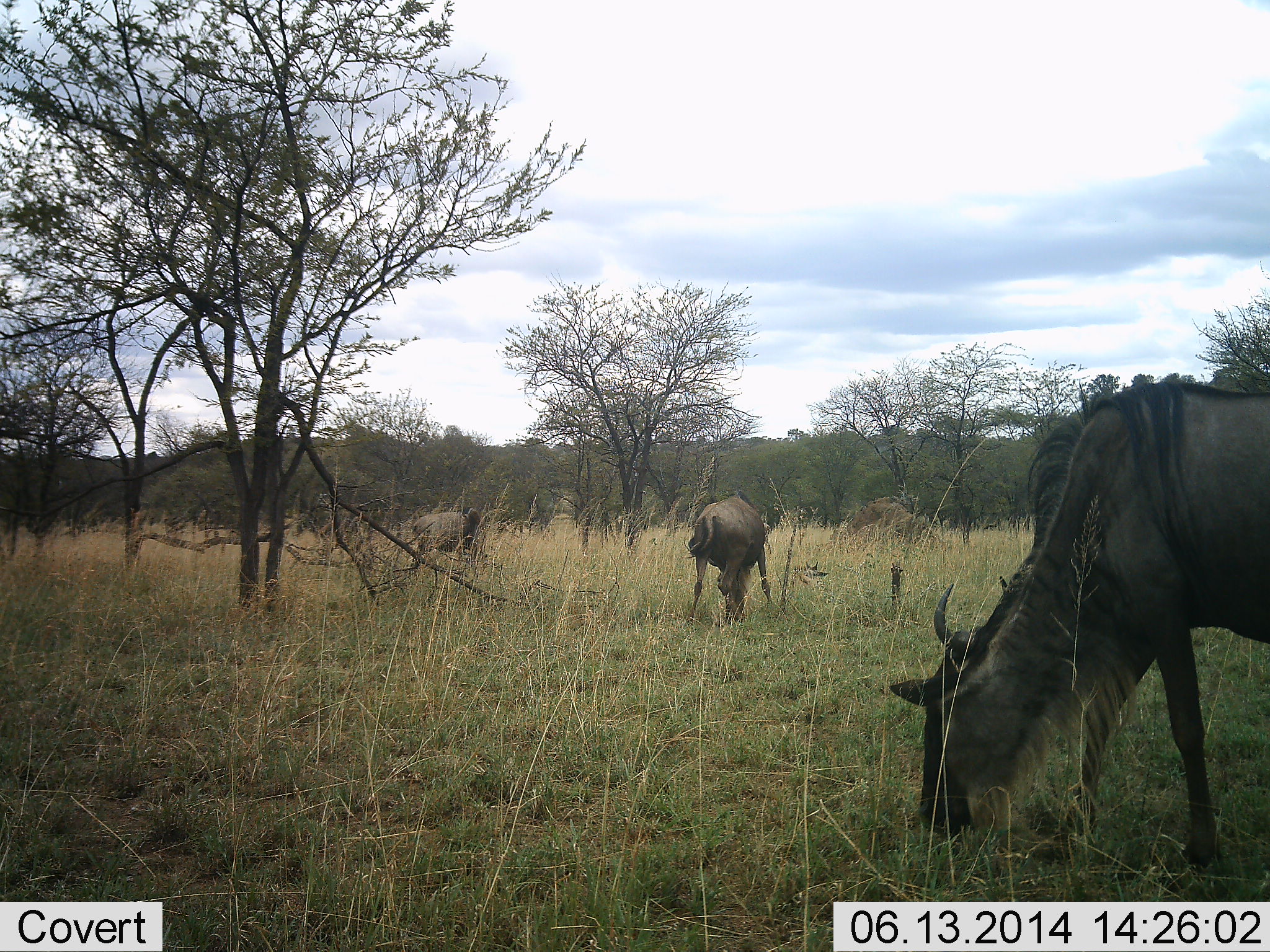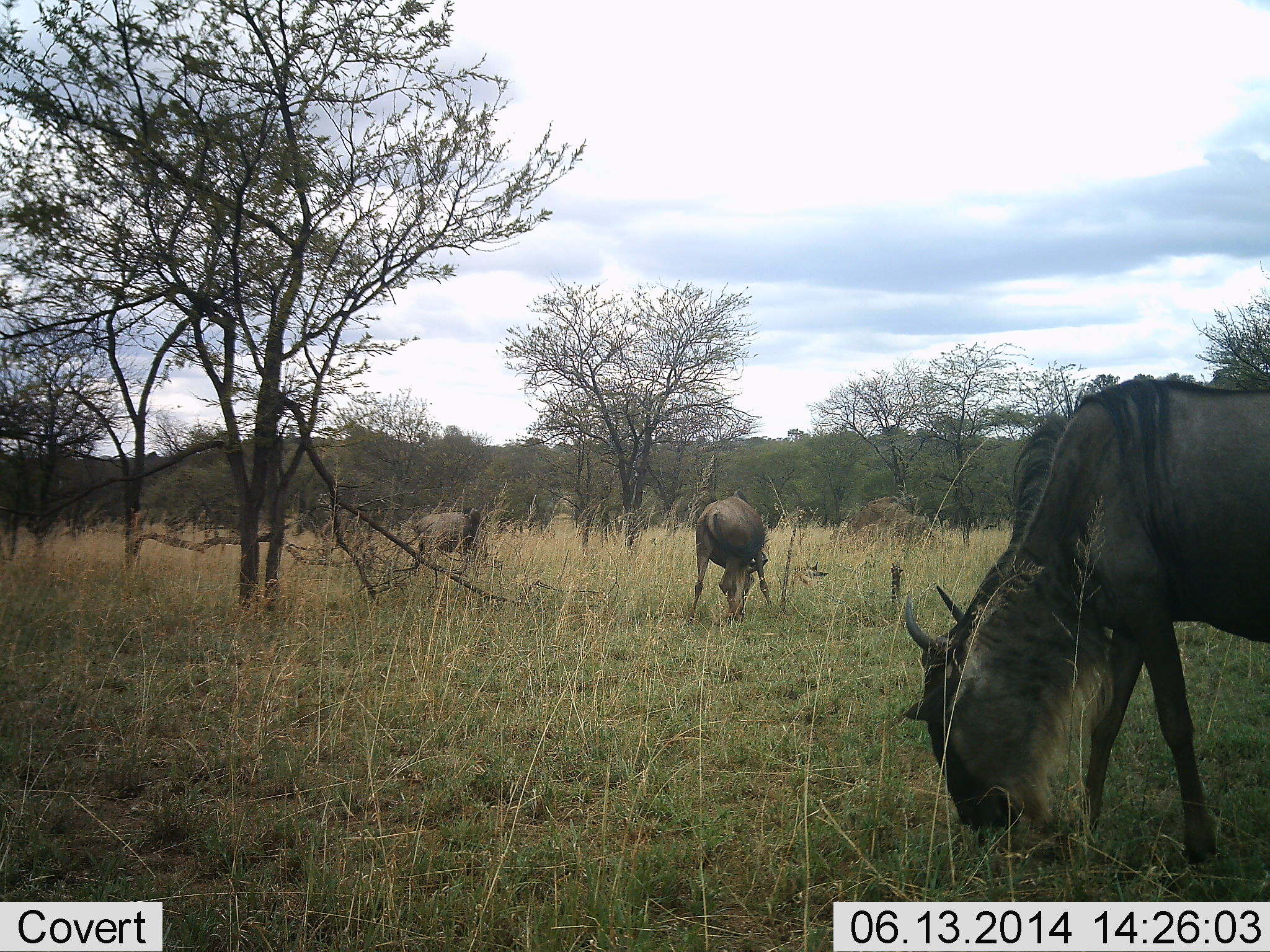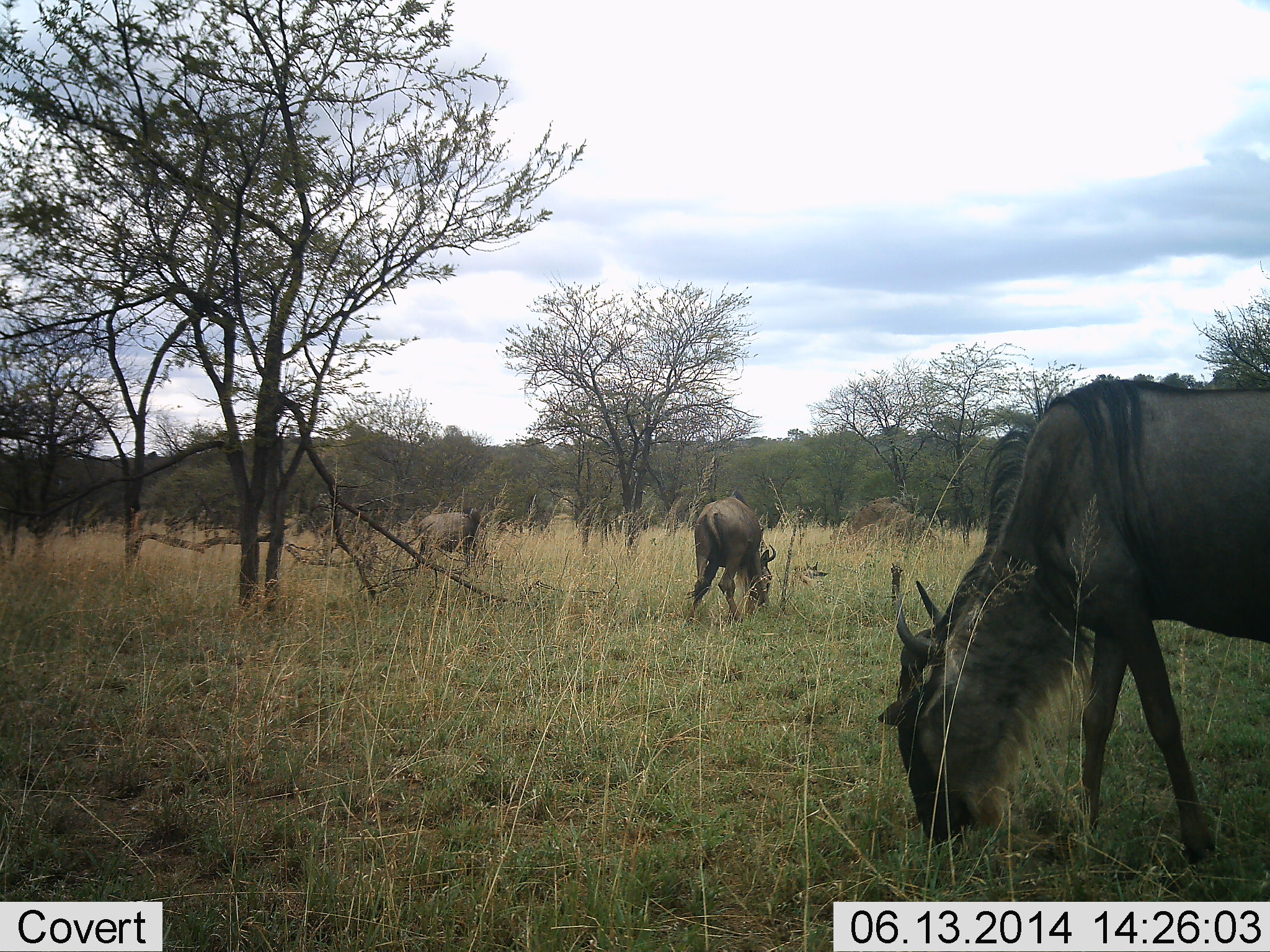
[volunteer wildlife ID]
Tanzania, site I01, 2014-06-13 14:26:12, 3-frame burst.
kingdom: Animalia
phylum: Chordata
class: Mammalia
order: Artiodactyla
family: Bovidae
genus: Connochaetes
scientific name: Connochaetes taurinus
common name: blue wildebeest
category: wildebeest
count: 3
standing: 30%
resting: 0%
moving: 0%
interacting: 0%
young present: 0%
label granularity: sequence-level